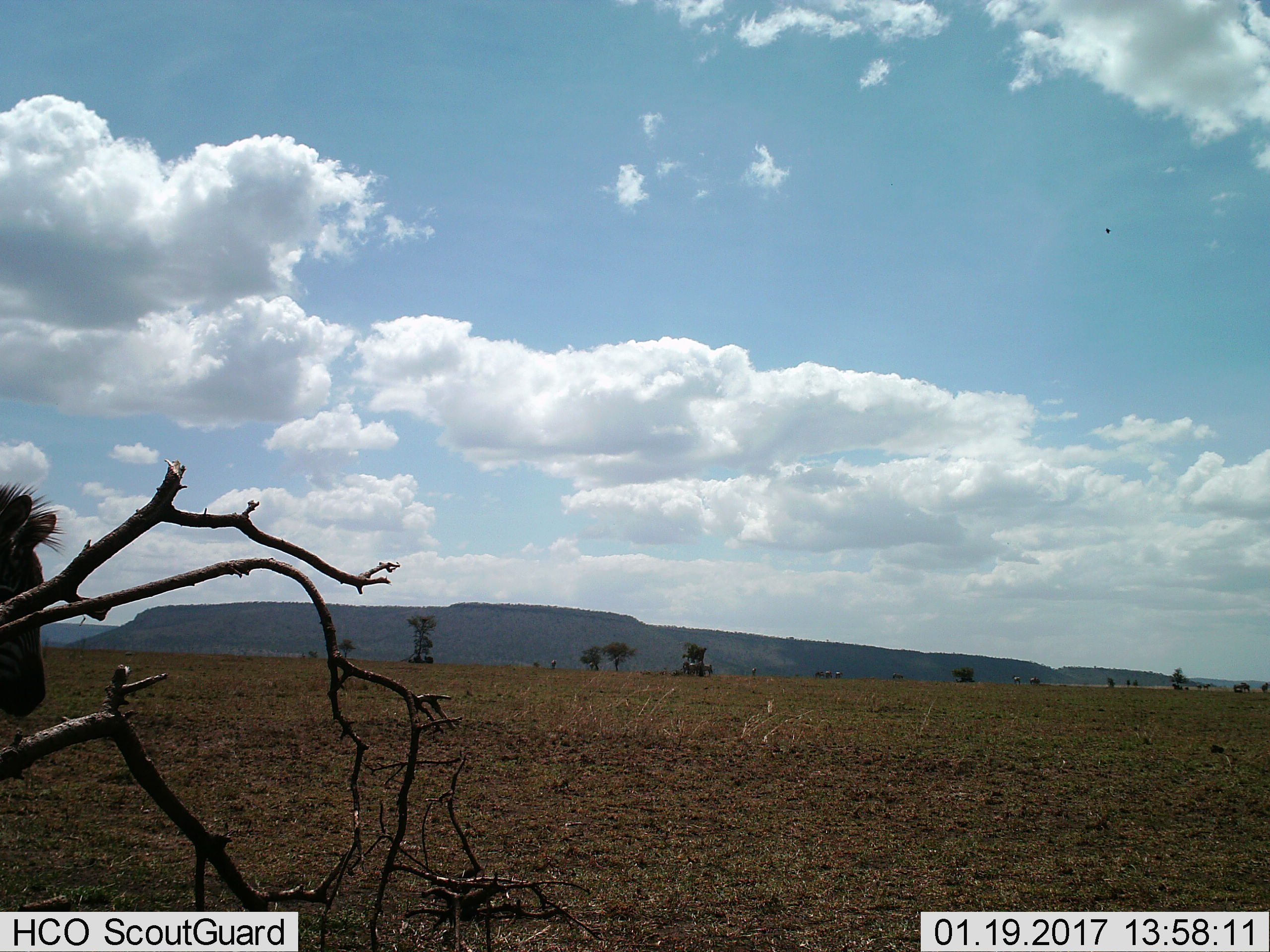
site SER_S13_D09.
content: unidentified animal